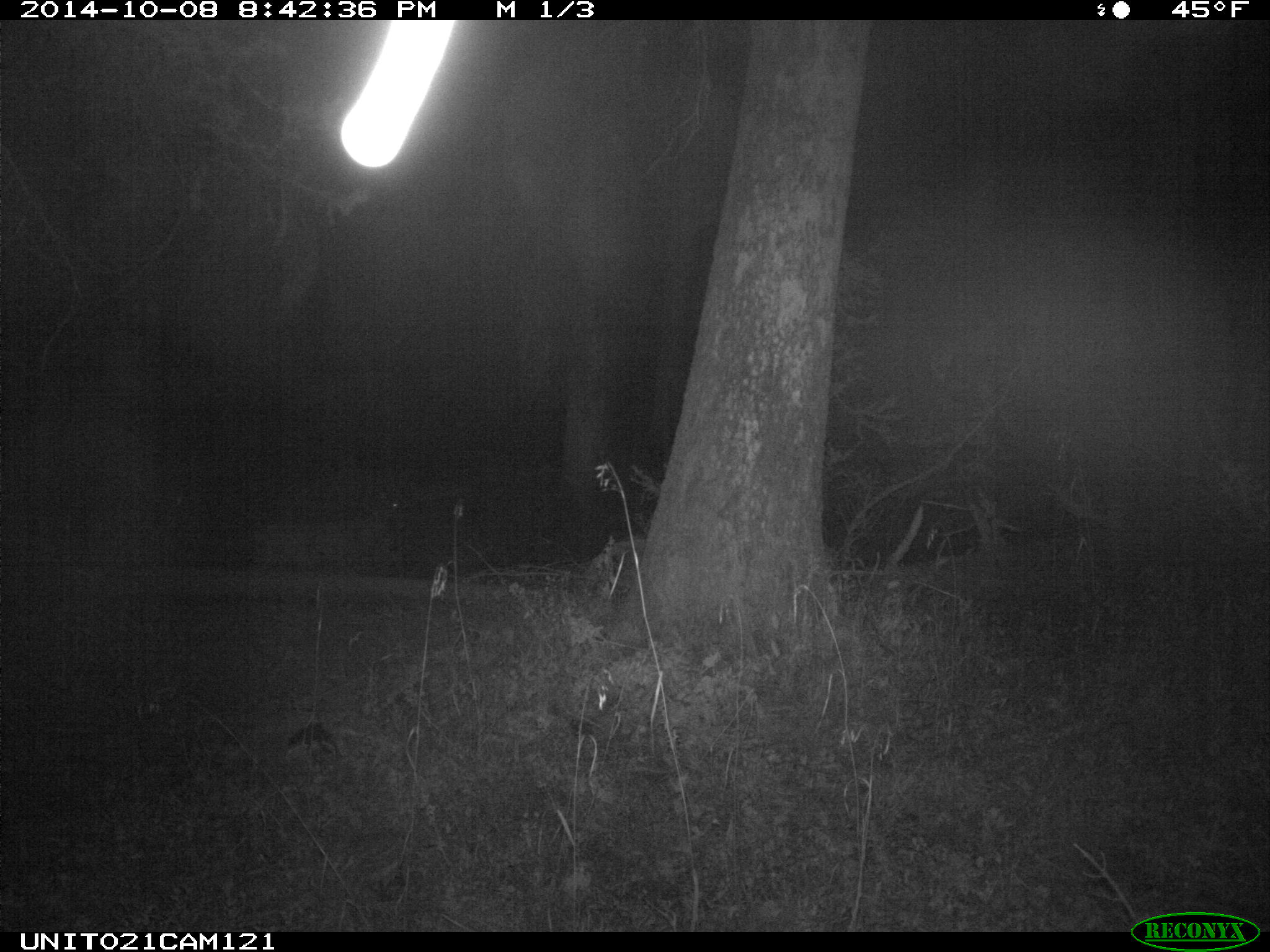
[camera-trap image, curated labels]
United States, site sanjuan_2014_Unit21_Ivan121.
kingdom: Animalia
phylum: Chordata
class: Mammalia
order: Artiodactyla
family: Cervidae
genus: Cervus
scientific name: Cervus elaphus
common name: red deer